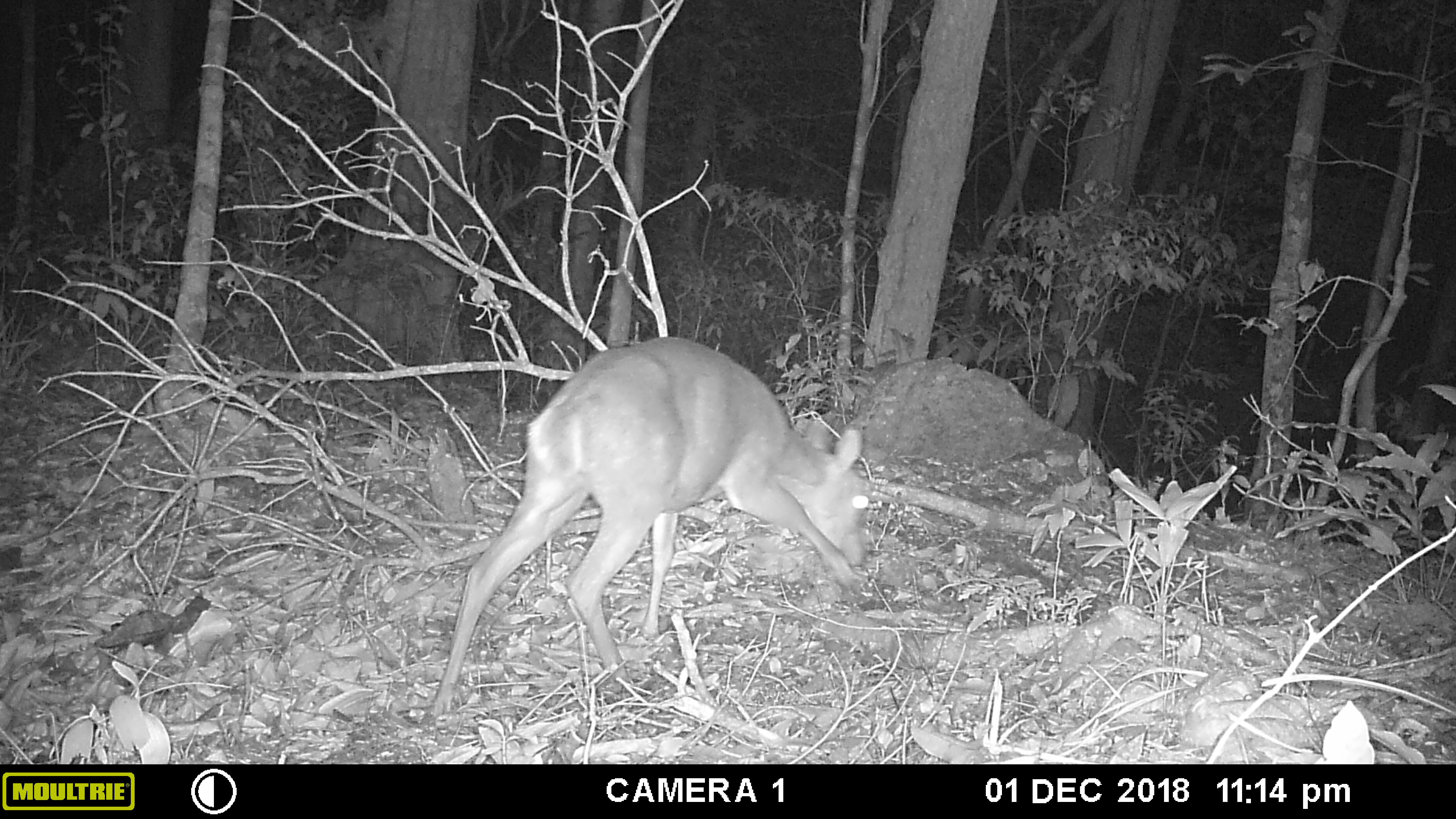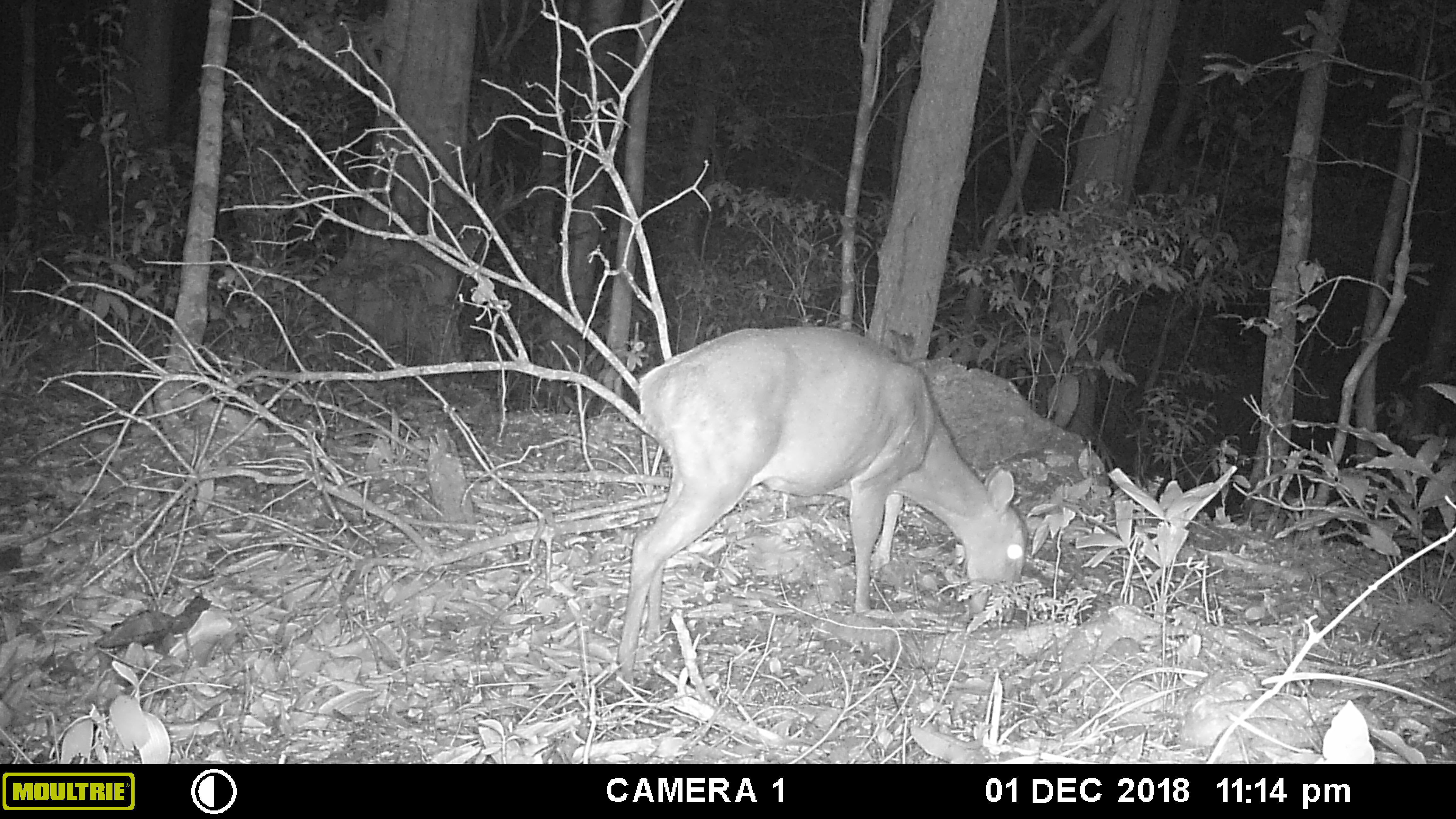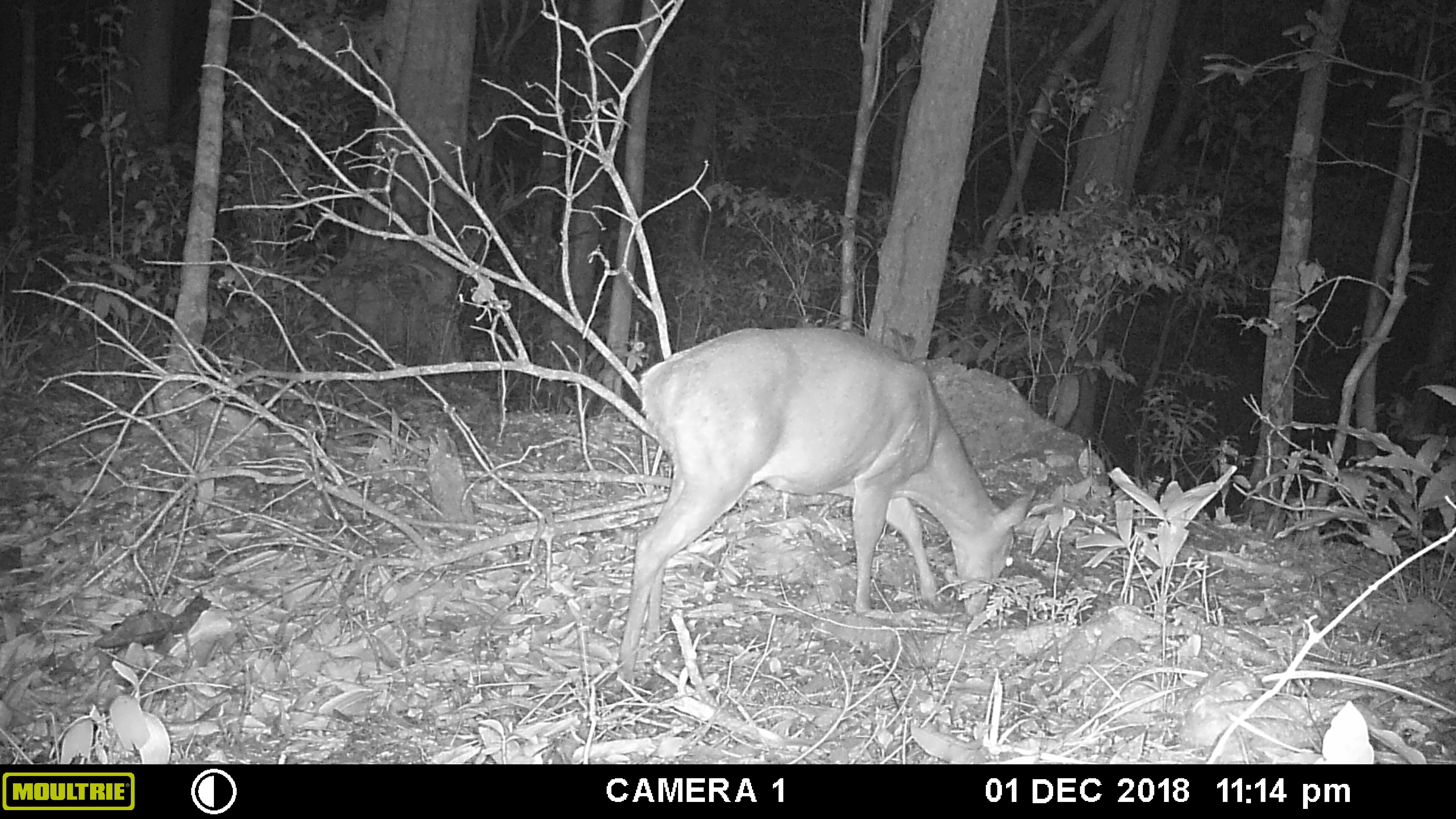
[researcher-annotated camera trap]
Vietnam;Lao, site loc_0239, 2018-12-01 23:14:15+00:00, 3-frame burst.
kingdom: Animalia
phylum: Chordata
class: Mammalia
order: Artiodactyla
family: Cervidae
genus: Muntiacus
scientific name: Muntiacus vuquangensis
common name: large-antlered muntjac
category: large antlered muntjac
Large antlered muntjac (large-antlered muntjac) (Muntiacus vuquangensis). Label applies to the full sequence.